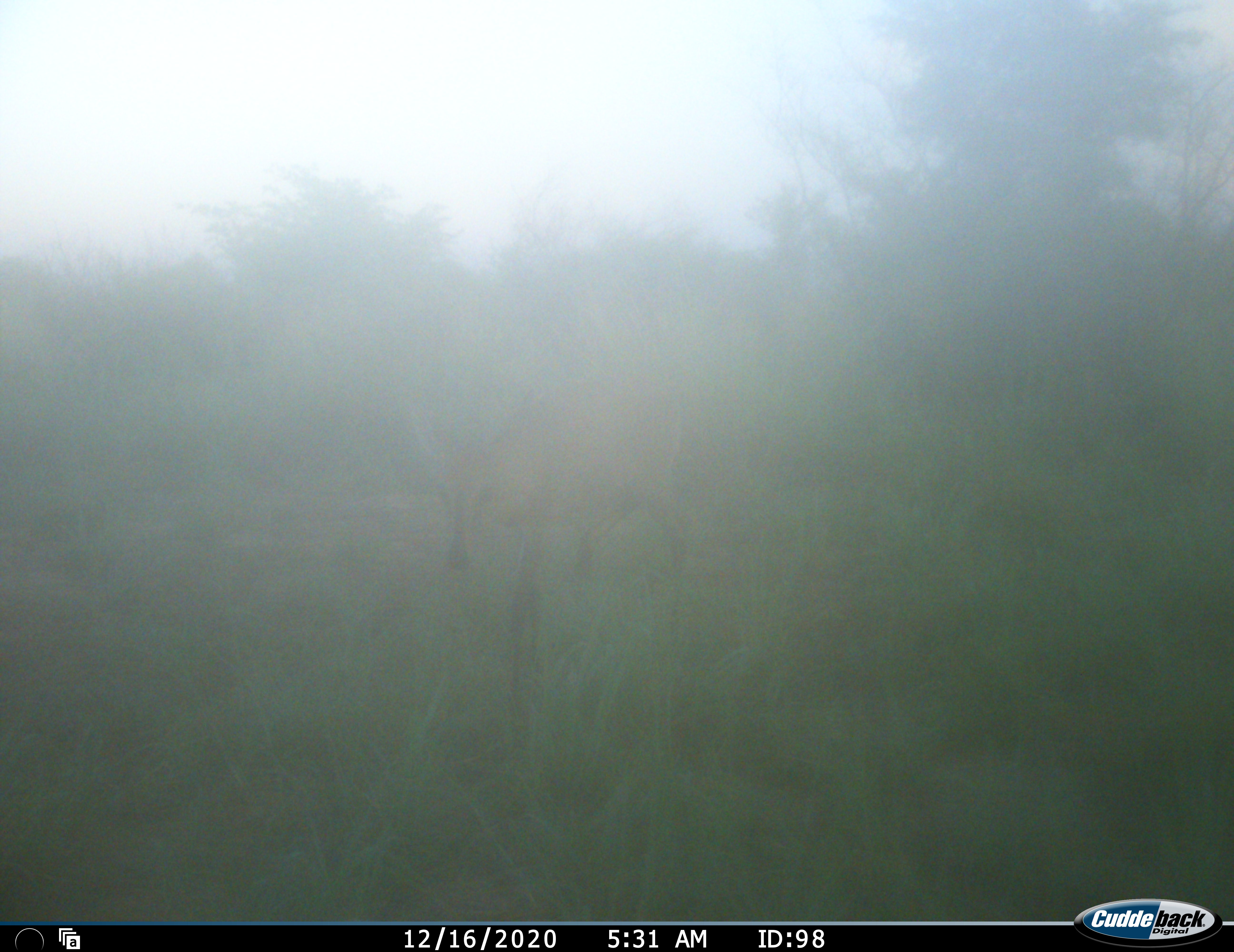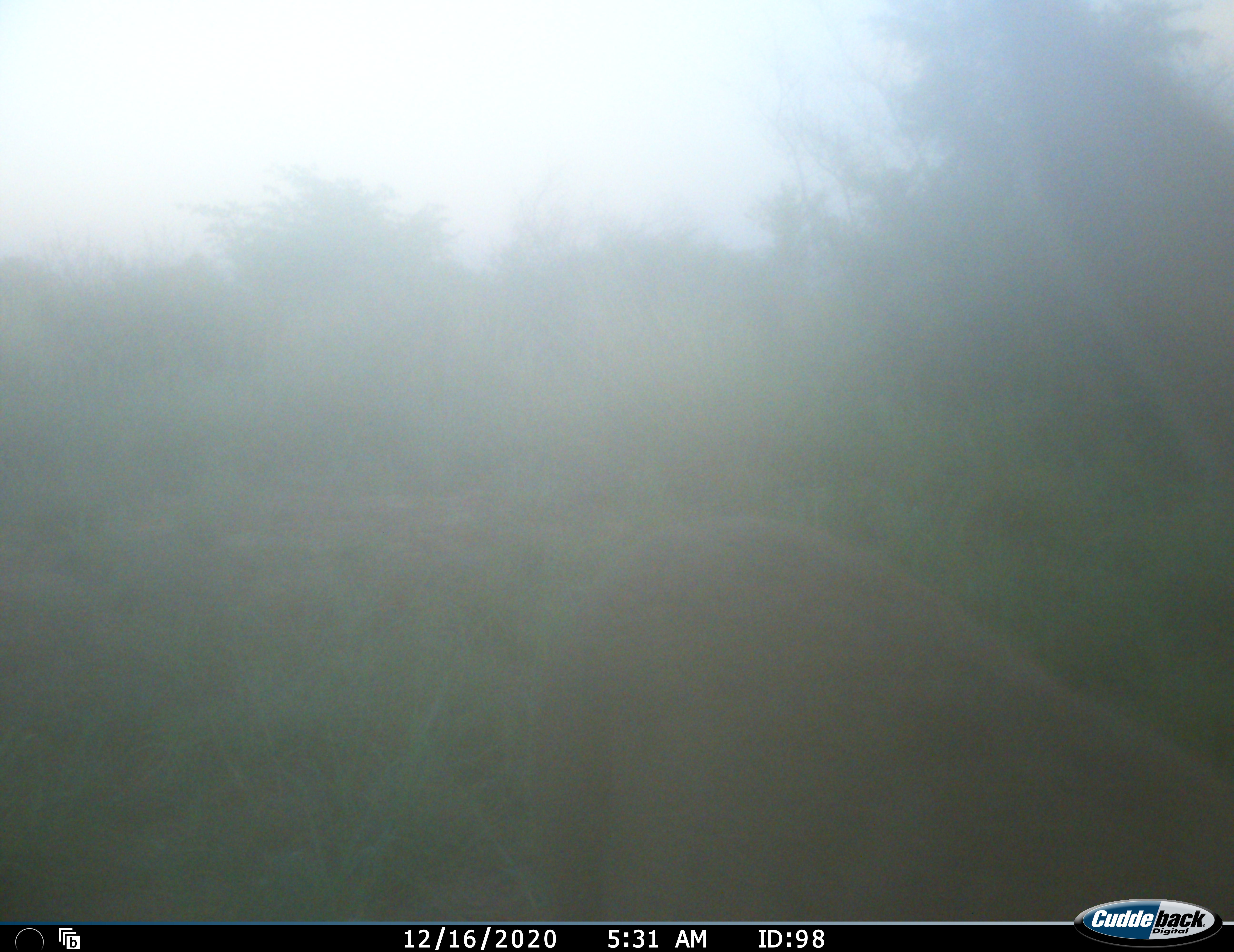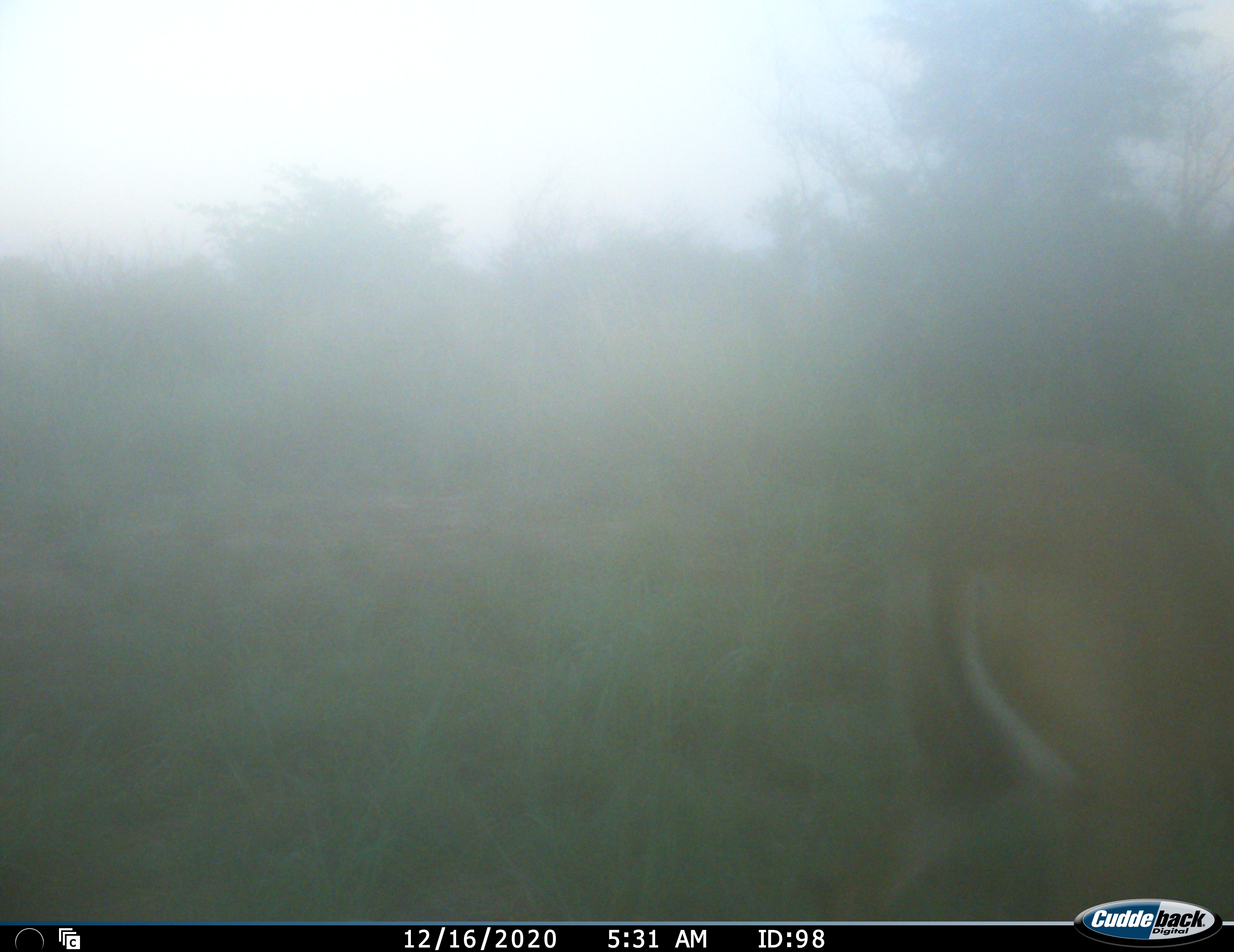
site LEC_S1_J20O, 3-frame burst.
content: unidentified animal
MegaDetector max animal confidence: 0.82